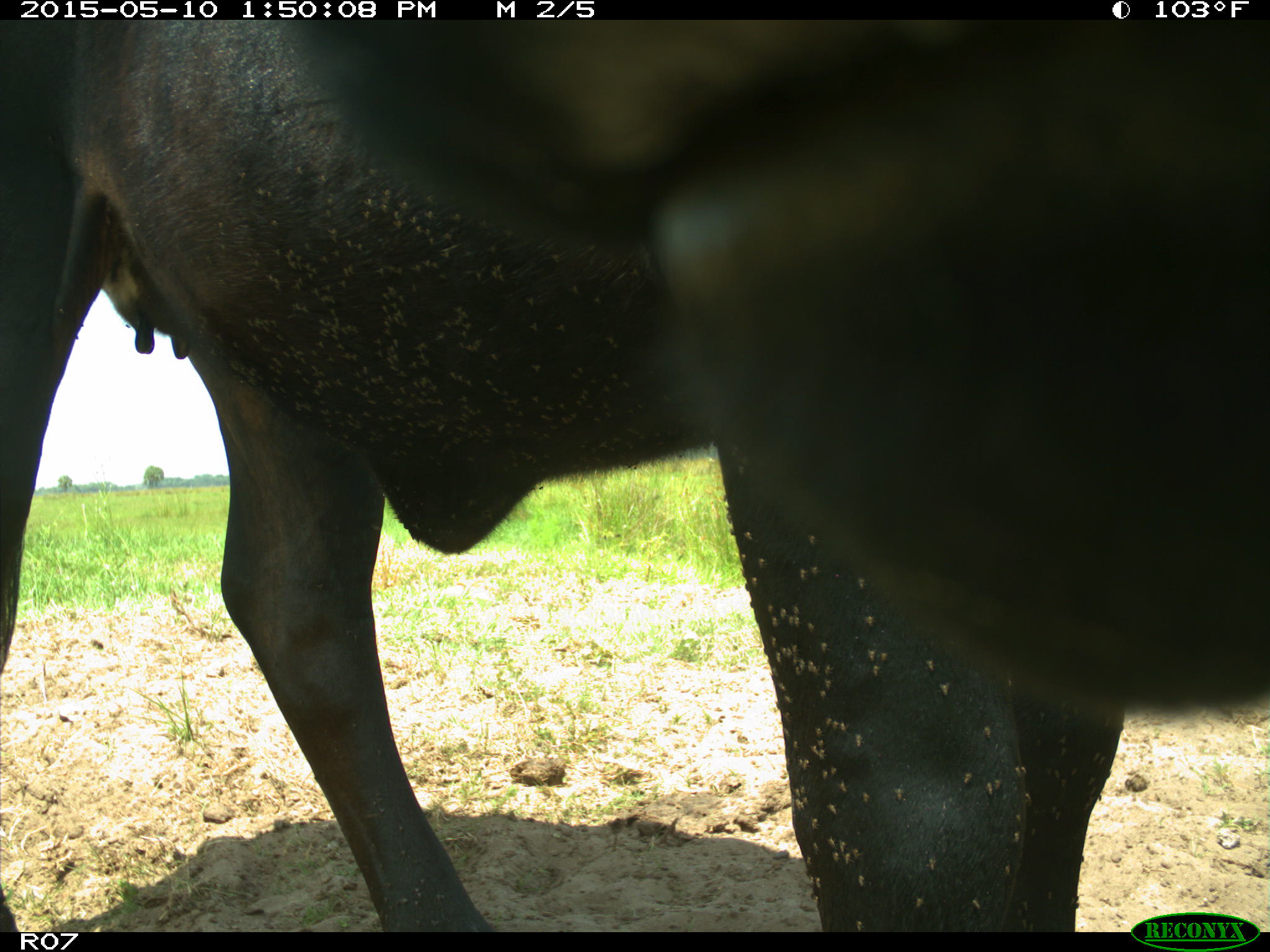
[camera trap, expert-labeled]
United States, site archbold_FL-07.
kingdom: Animalia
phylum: Chordata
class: Mammalia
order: Artiodactyla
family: Bovidae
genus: Bos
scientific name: Bos taurus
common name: domestic cow